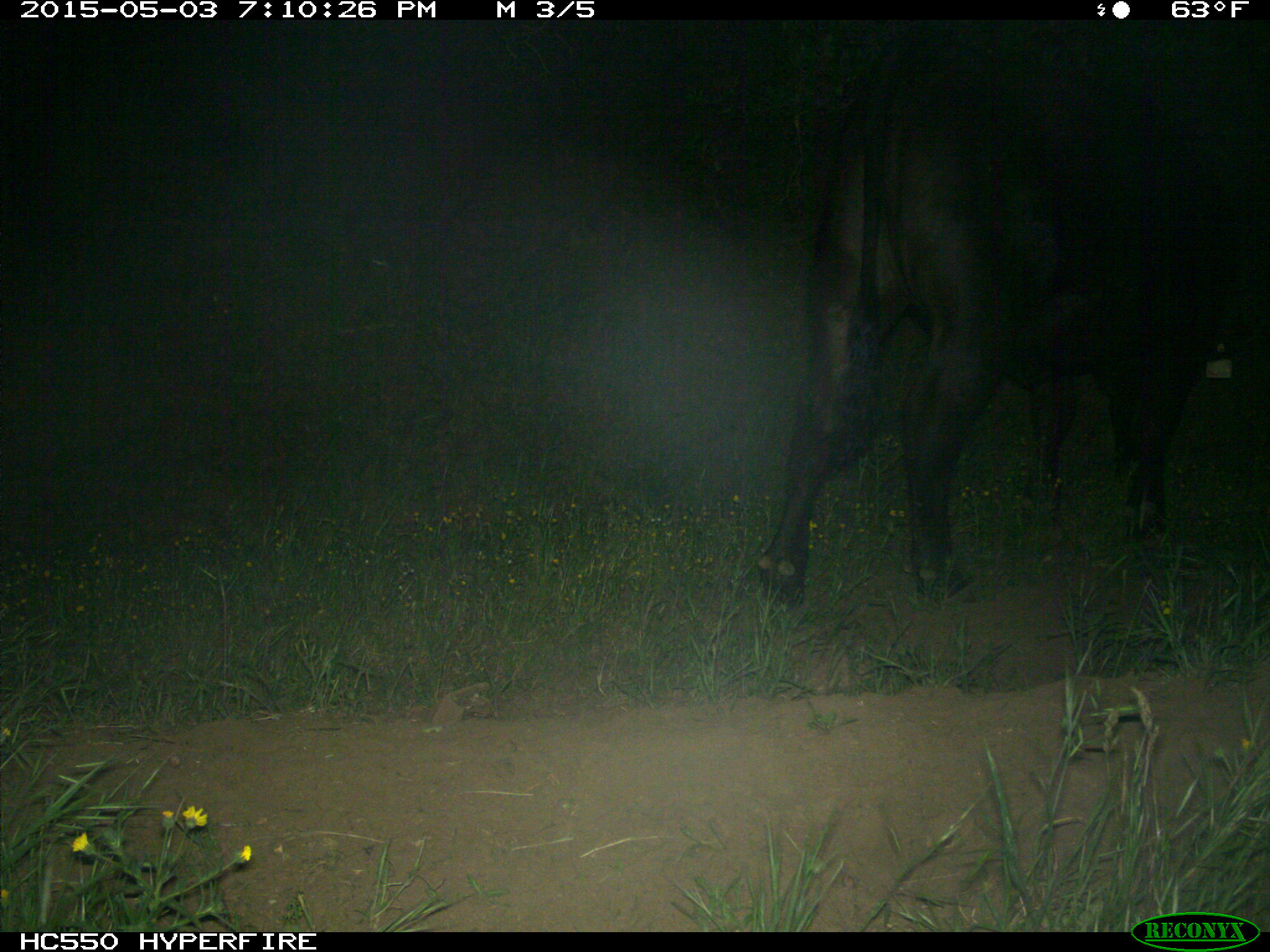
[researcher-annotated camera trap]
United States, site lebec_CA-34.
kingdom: Animalia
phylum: Chordata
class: Mammalia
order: Artiodactyla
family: Bovidae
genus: Bos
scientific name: Bos taurus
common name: domestic cow